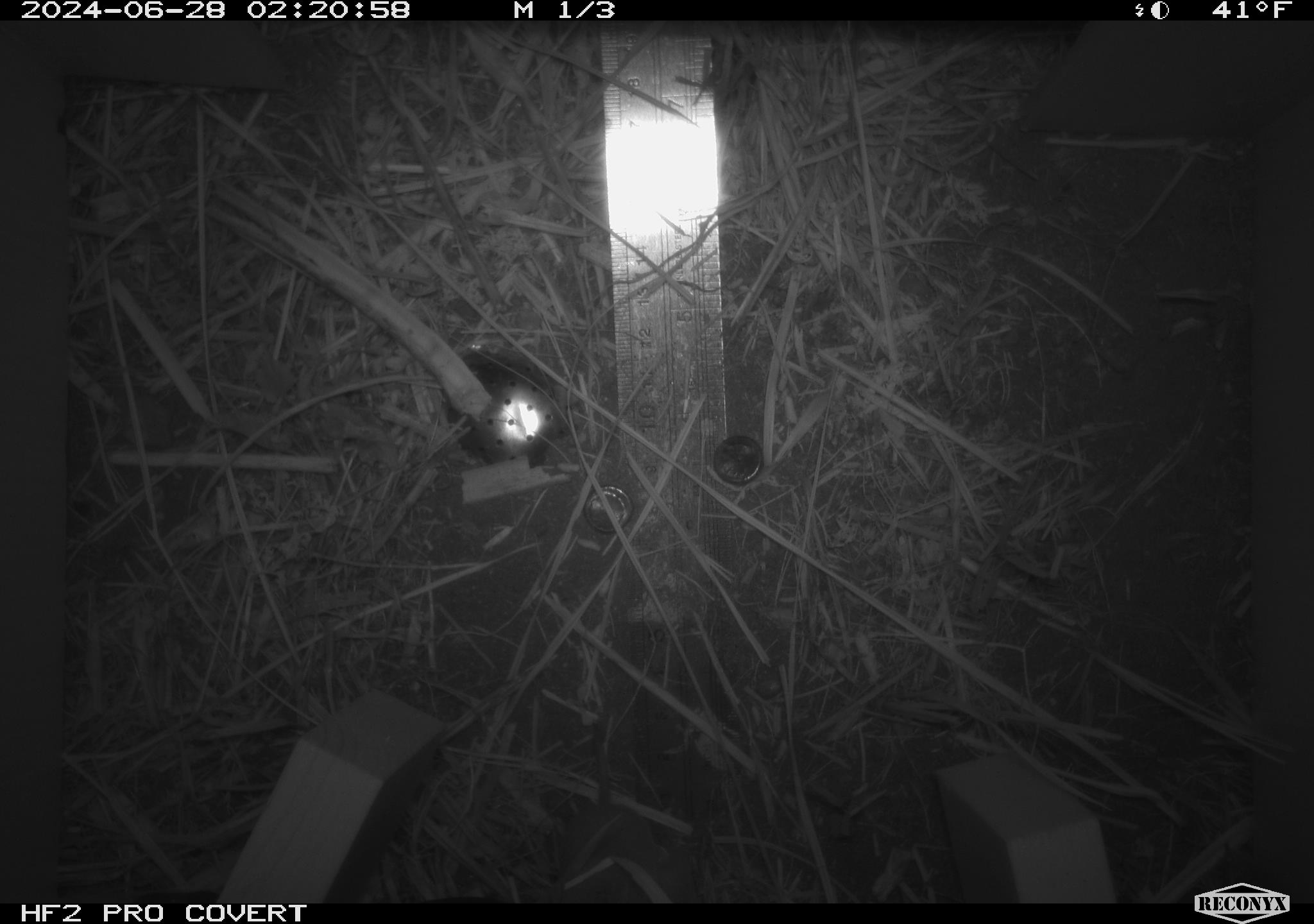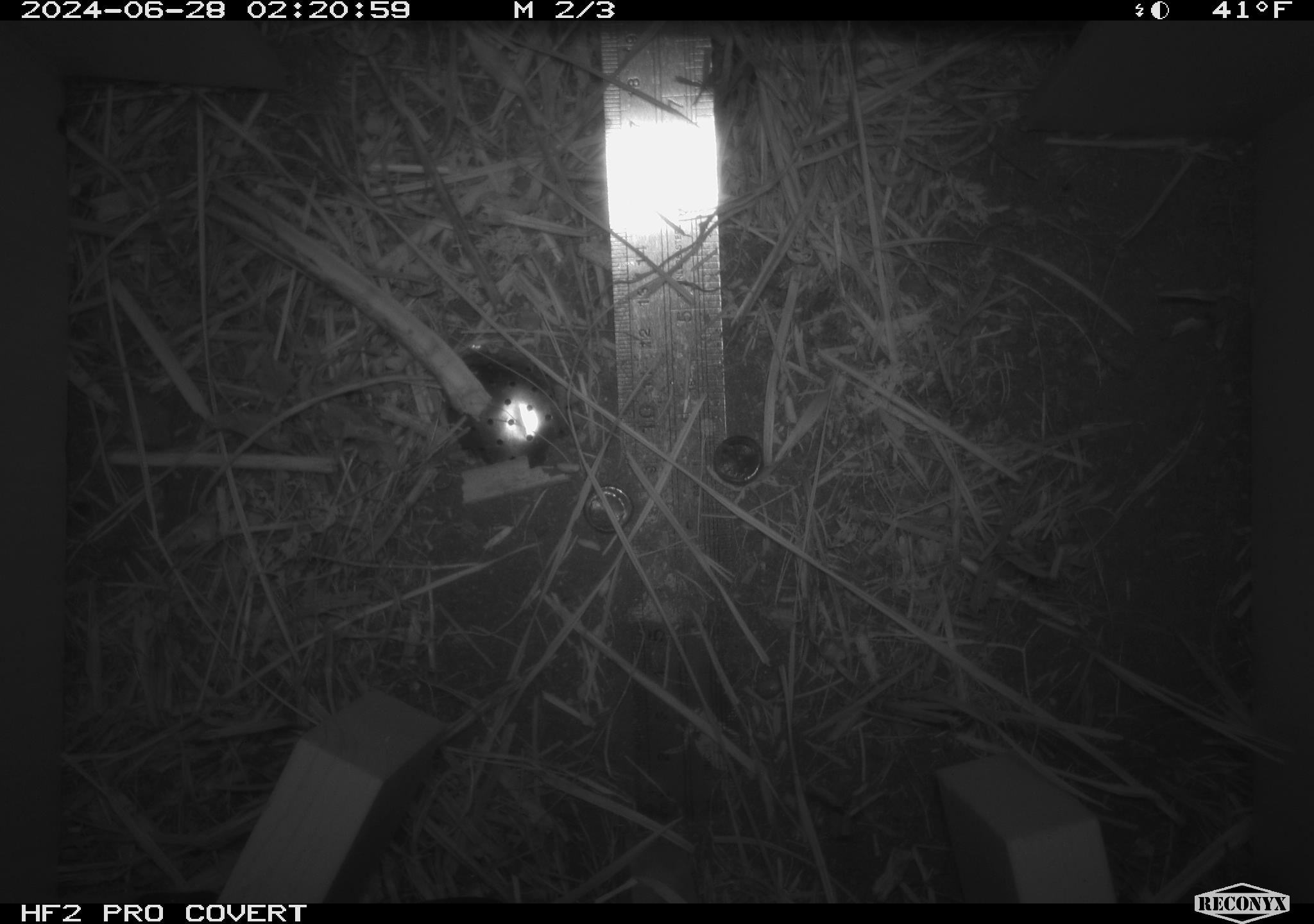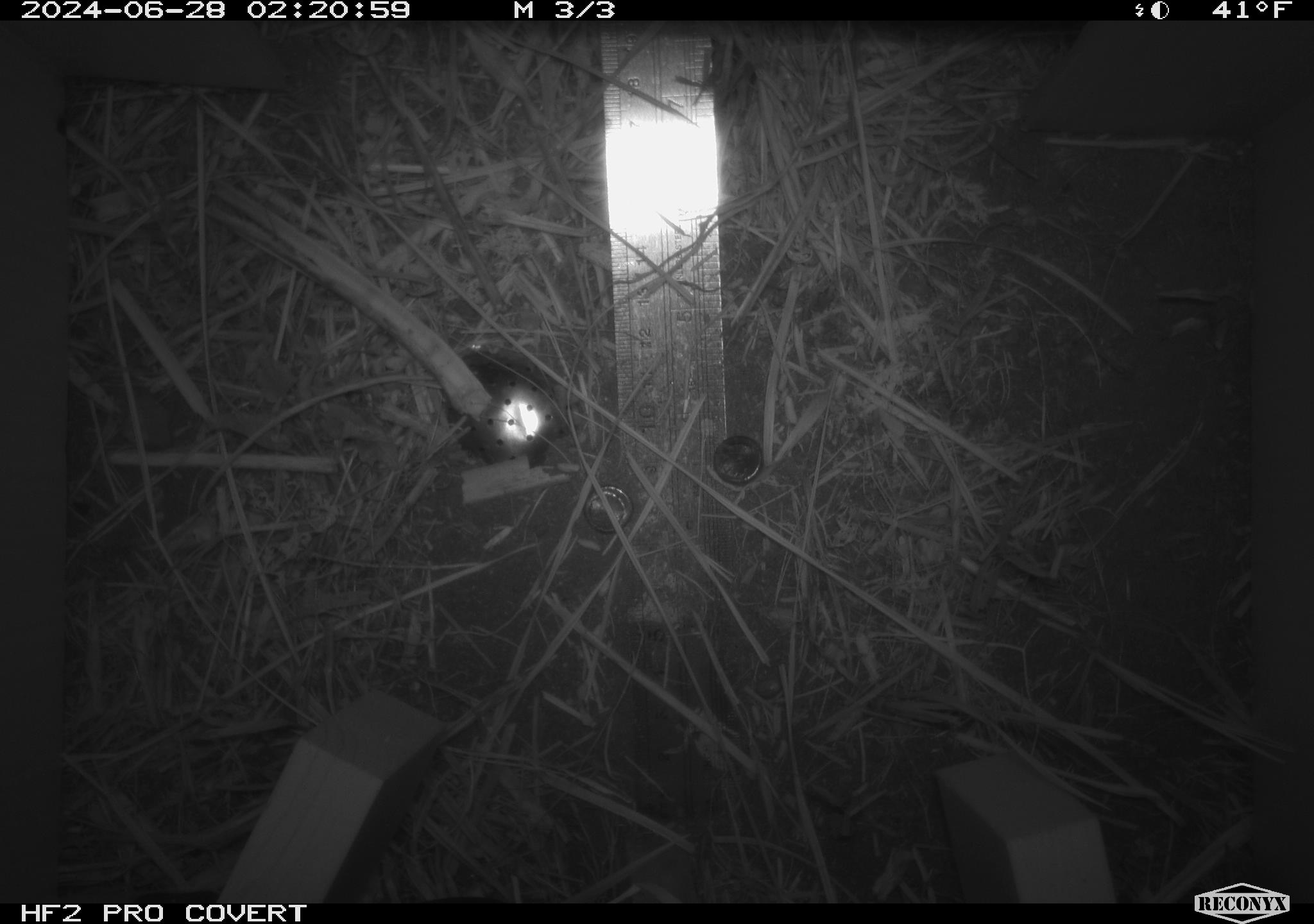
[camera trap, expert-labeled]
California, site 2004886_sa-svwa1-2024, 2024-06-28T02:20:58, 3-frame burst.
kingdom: Animalia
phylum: Chordata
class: Mammalia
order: Eulipotyphla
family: Soricidae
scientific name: Soricidae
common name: shrews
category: soricidae family